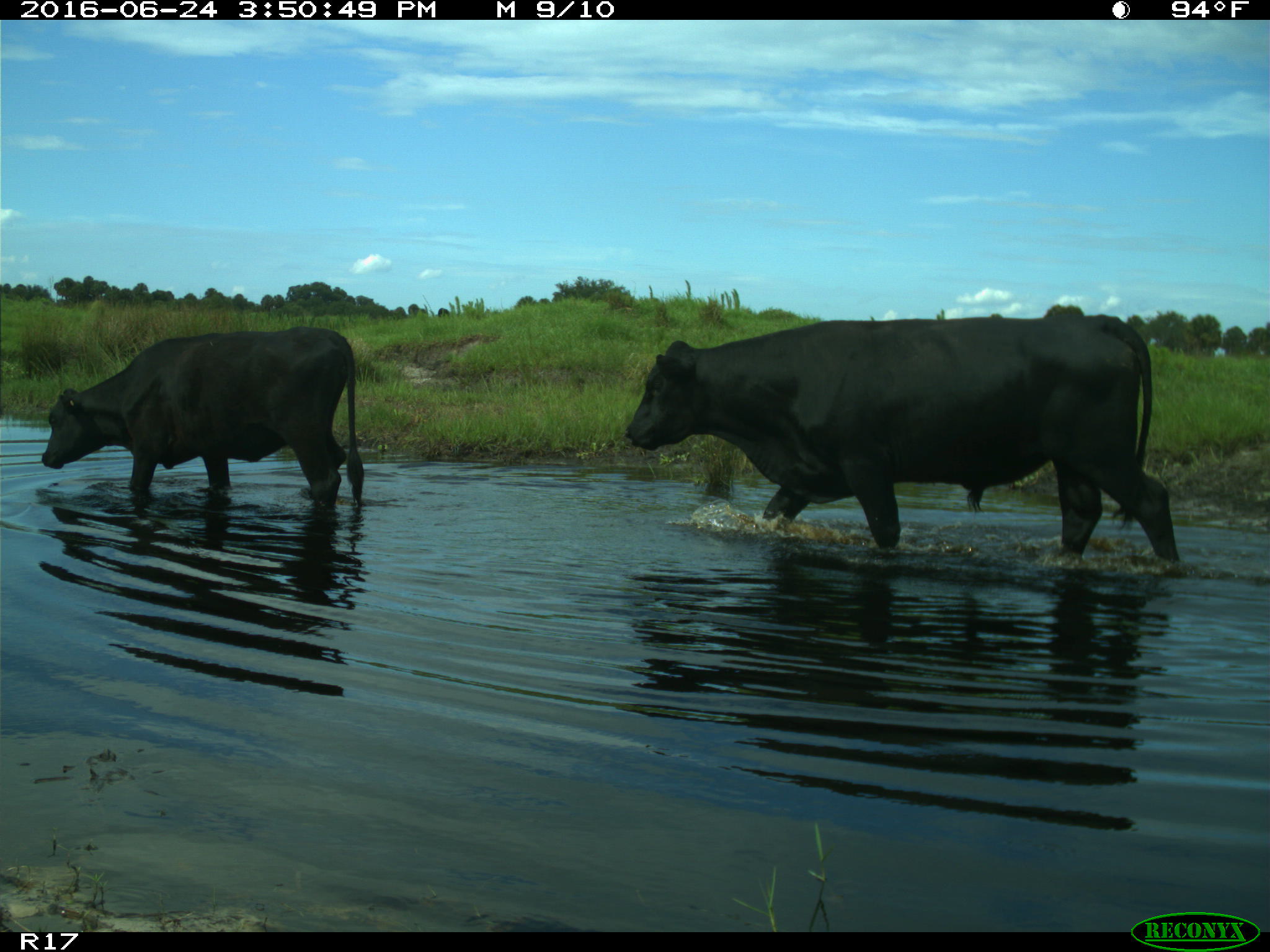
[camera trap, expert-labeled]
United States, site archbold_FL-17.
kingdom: Animalia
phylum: Chordata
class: Mammalia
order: Artiodactyla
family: Bovidae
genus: Bos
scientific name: Bos taurus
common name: domestic cow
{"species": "Bos taurus (domestic cow)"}